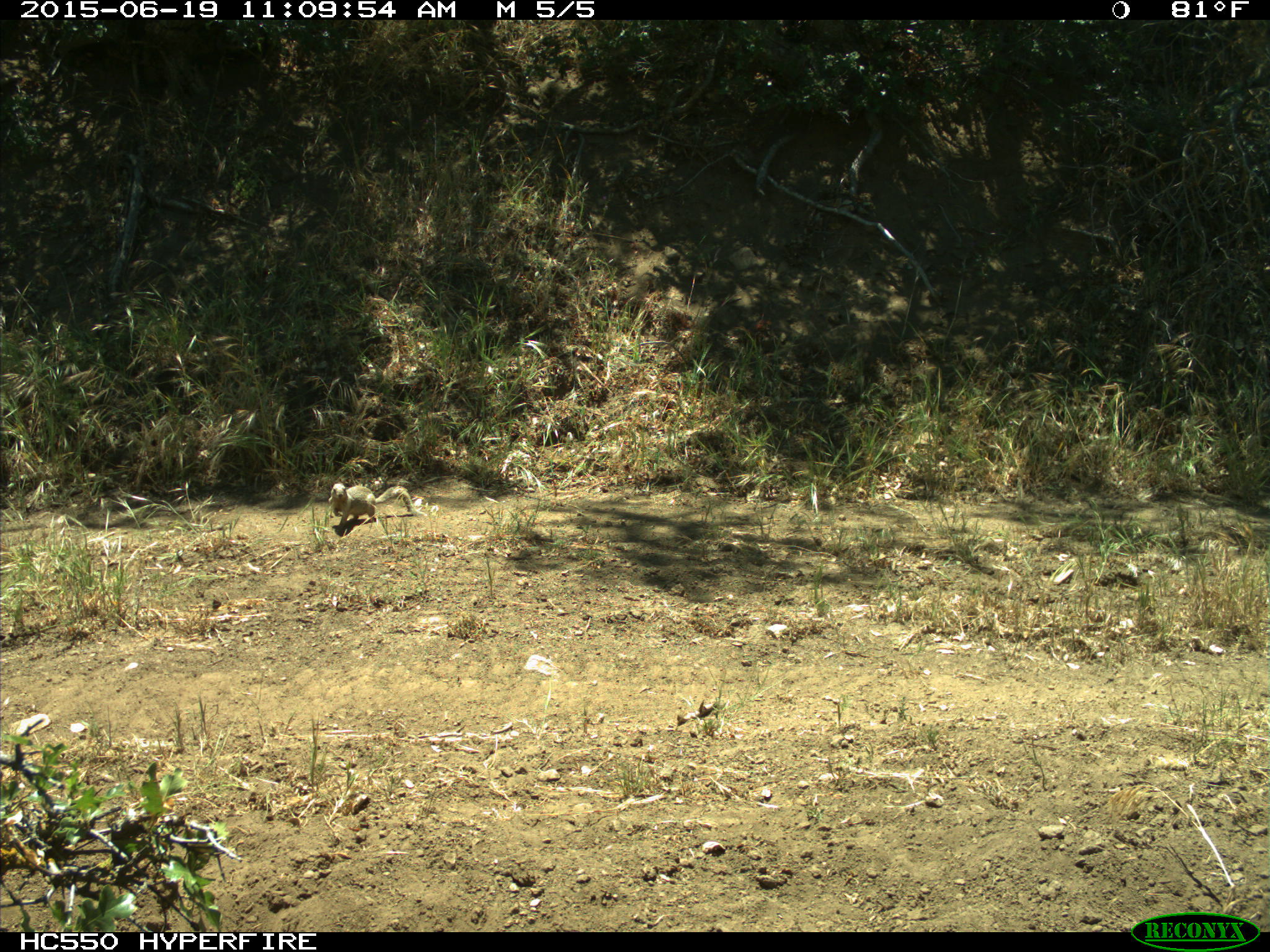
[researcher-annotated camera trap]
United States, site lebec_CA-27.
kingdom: Animalia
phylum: Chordata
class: Mammalia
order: Rodentia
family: Sciuridae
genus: Otospermophilus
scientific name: Otospermophilus beecheyi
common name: california ground squirrel